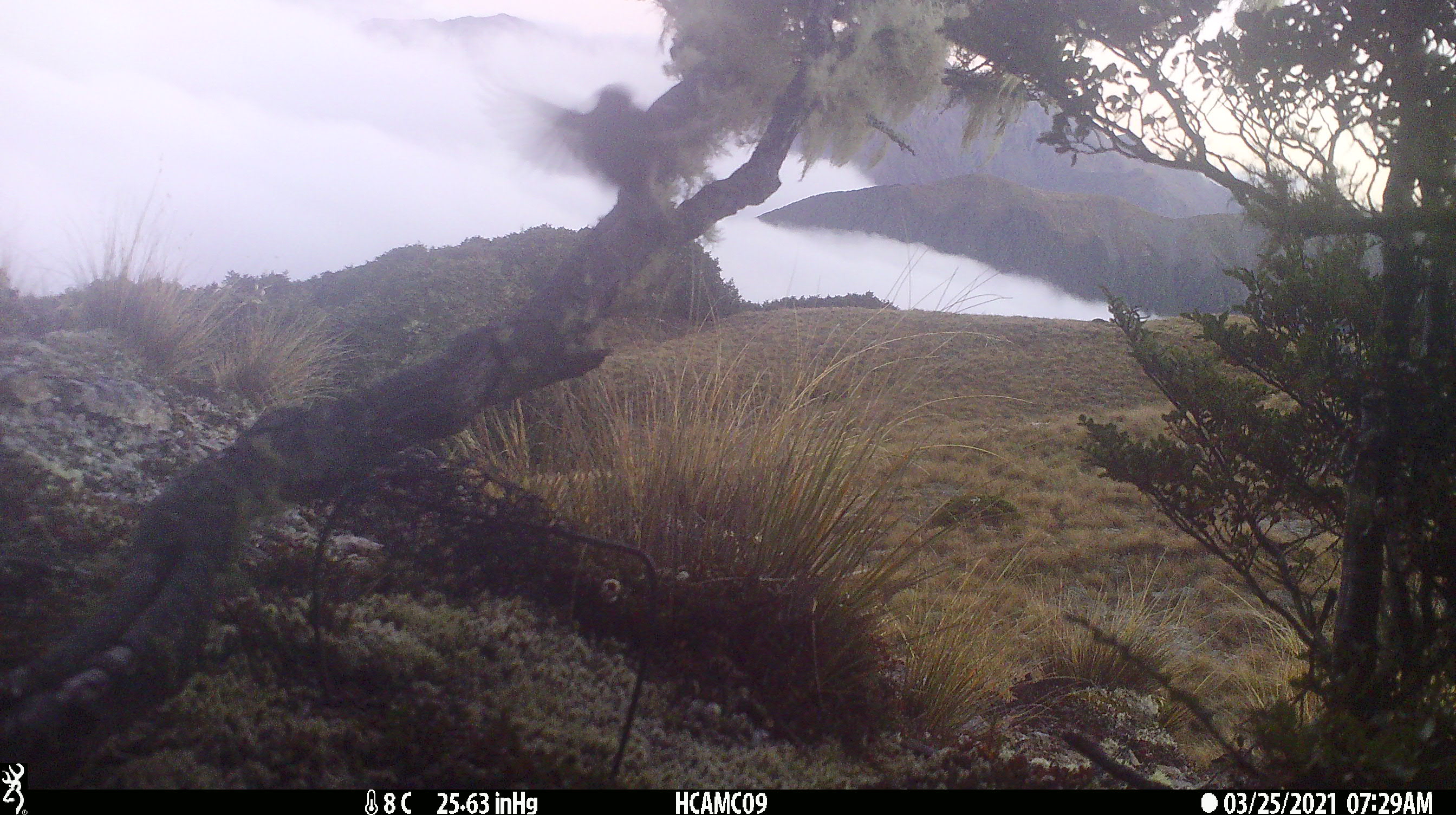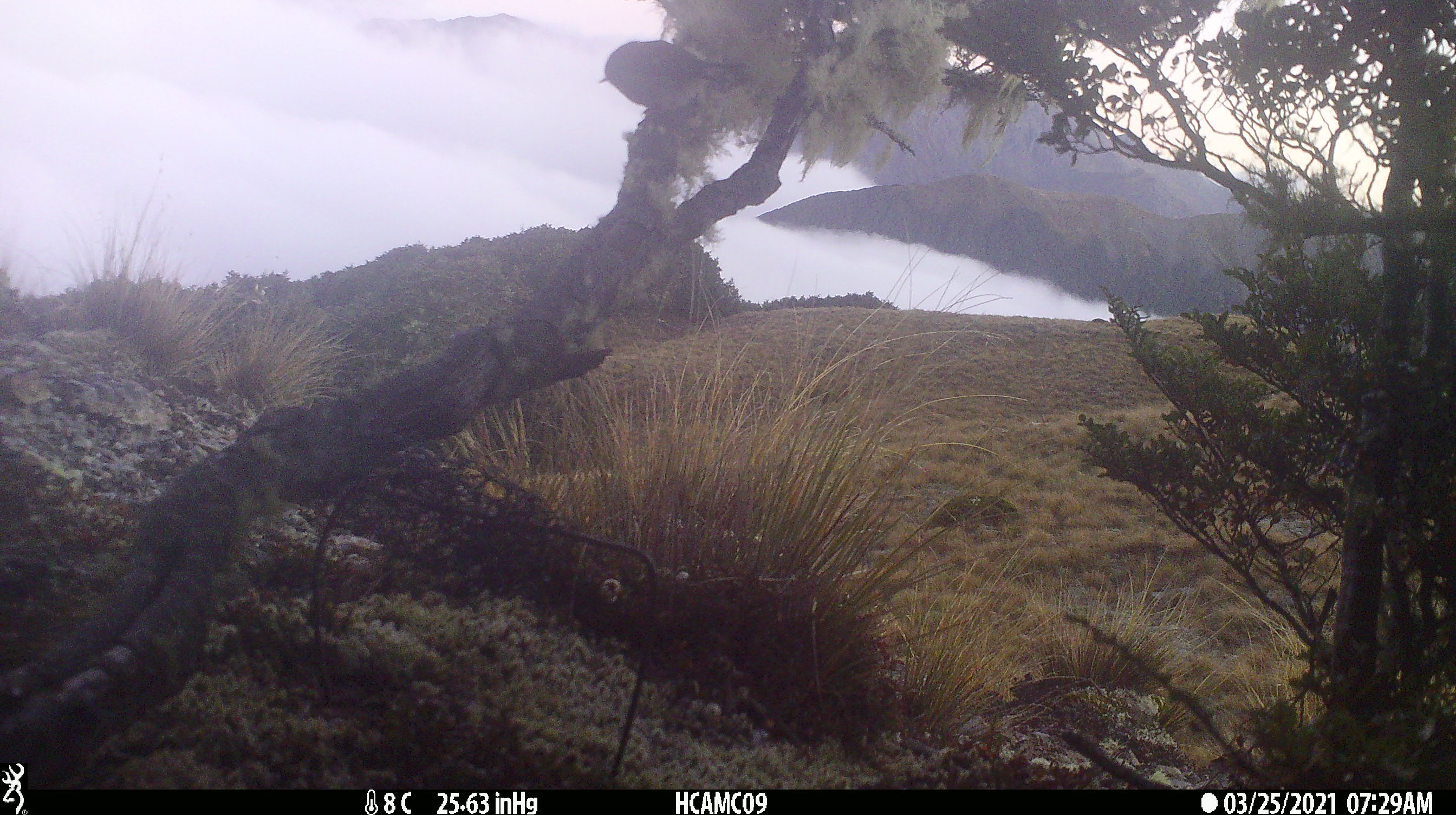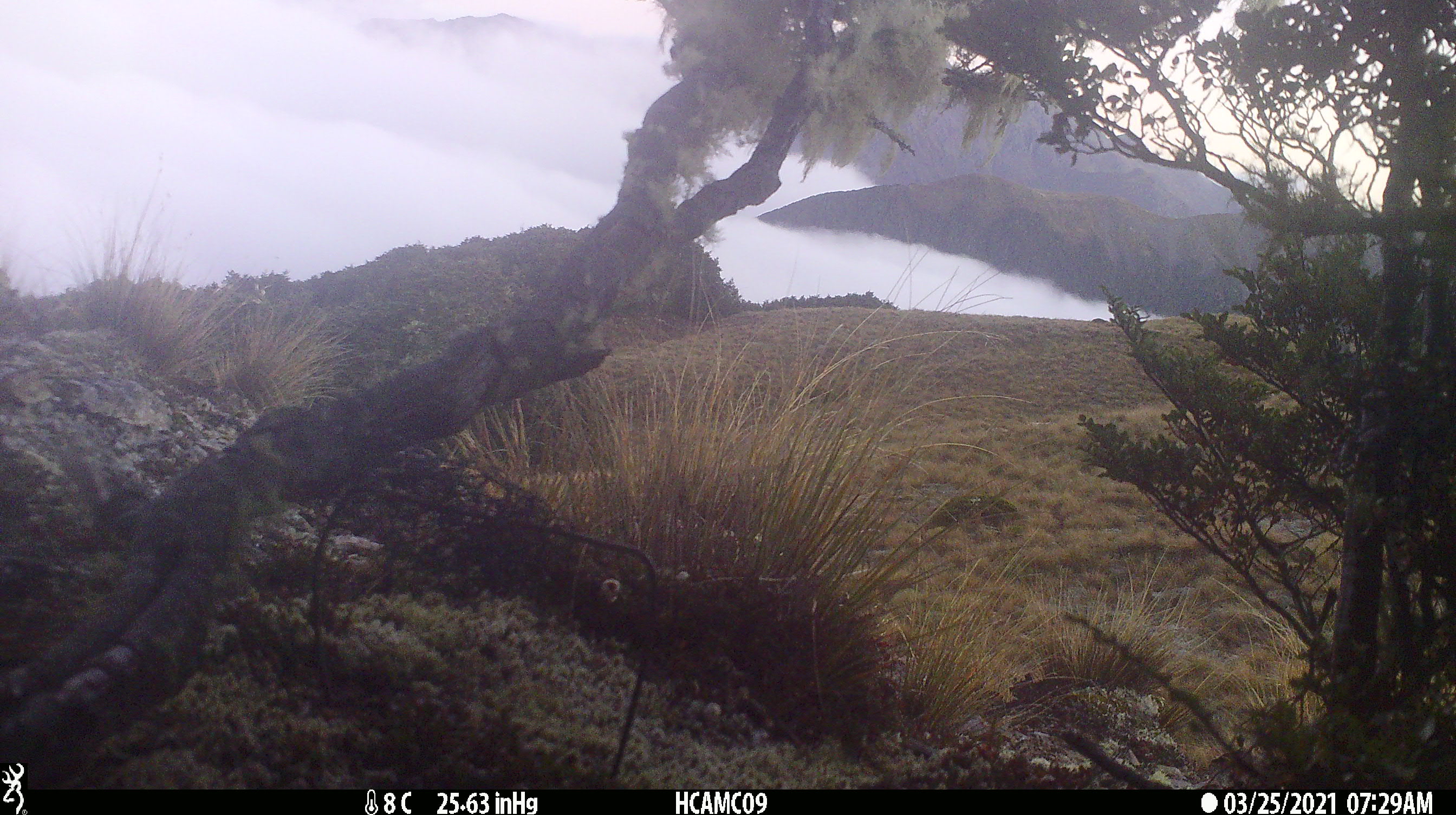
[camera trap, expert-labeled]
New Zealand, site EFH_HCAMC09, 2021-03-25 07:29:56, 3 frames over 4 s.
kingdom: Animalia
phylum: Chordata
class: Aves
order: Passeriformes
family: Petroicidae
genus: Petroica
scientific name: Petroica macrocephala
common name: tomtit